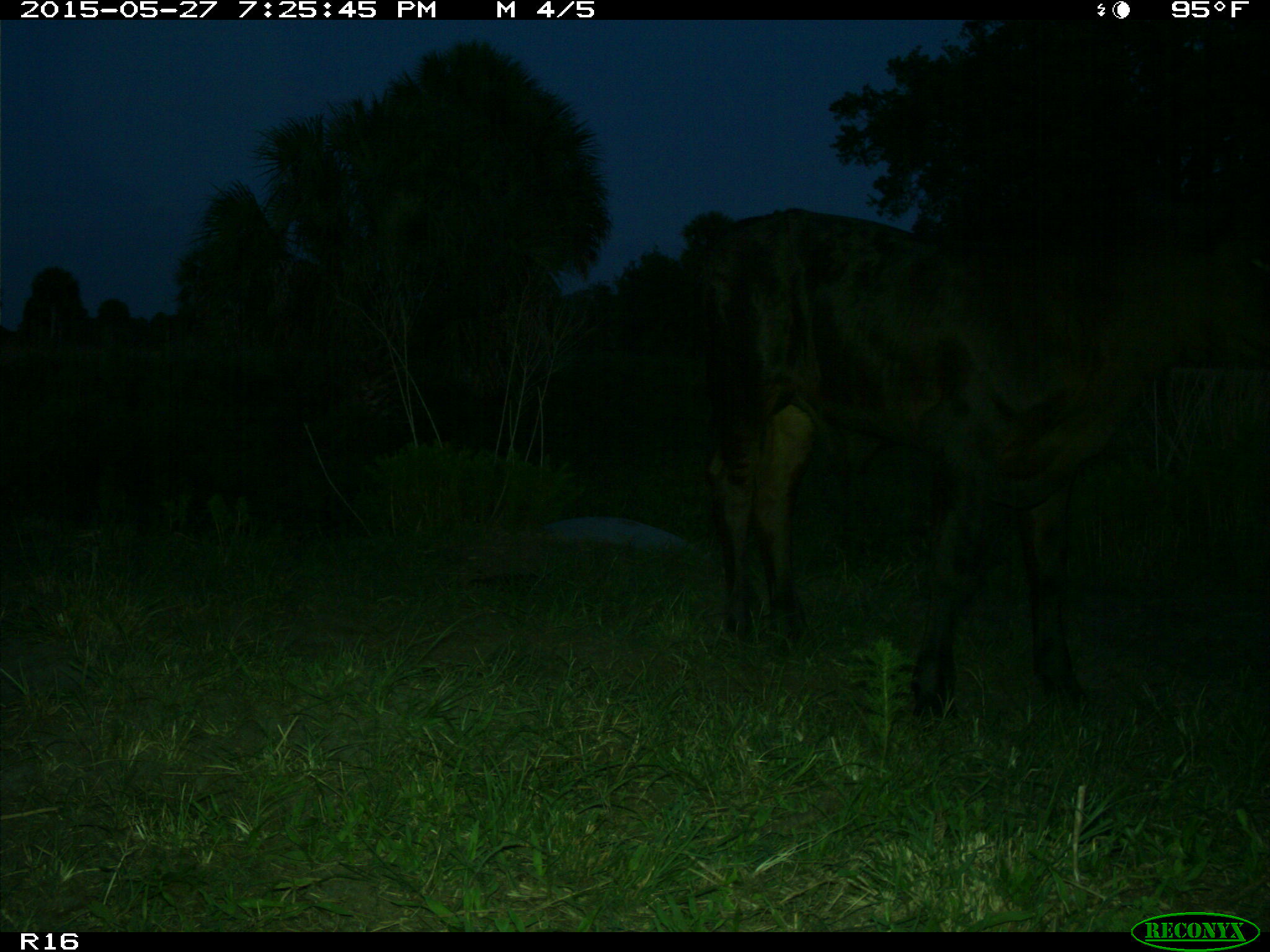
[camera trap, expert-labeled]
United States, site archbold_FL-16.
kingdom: Animalia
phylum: Chordata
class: Mammalia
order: Artiodactyla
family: Bovidae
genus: Bos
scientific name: Bos taurus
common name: domestic cow